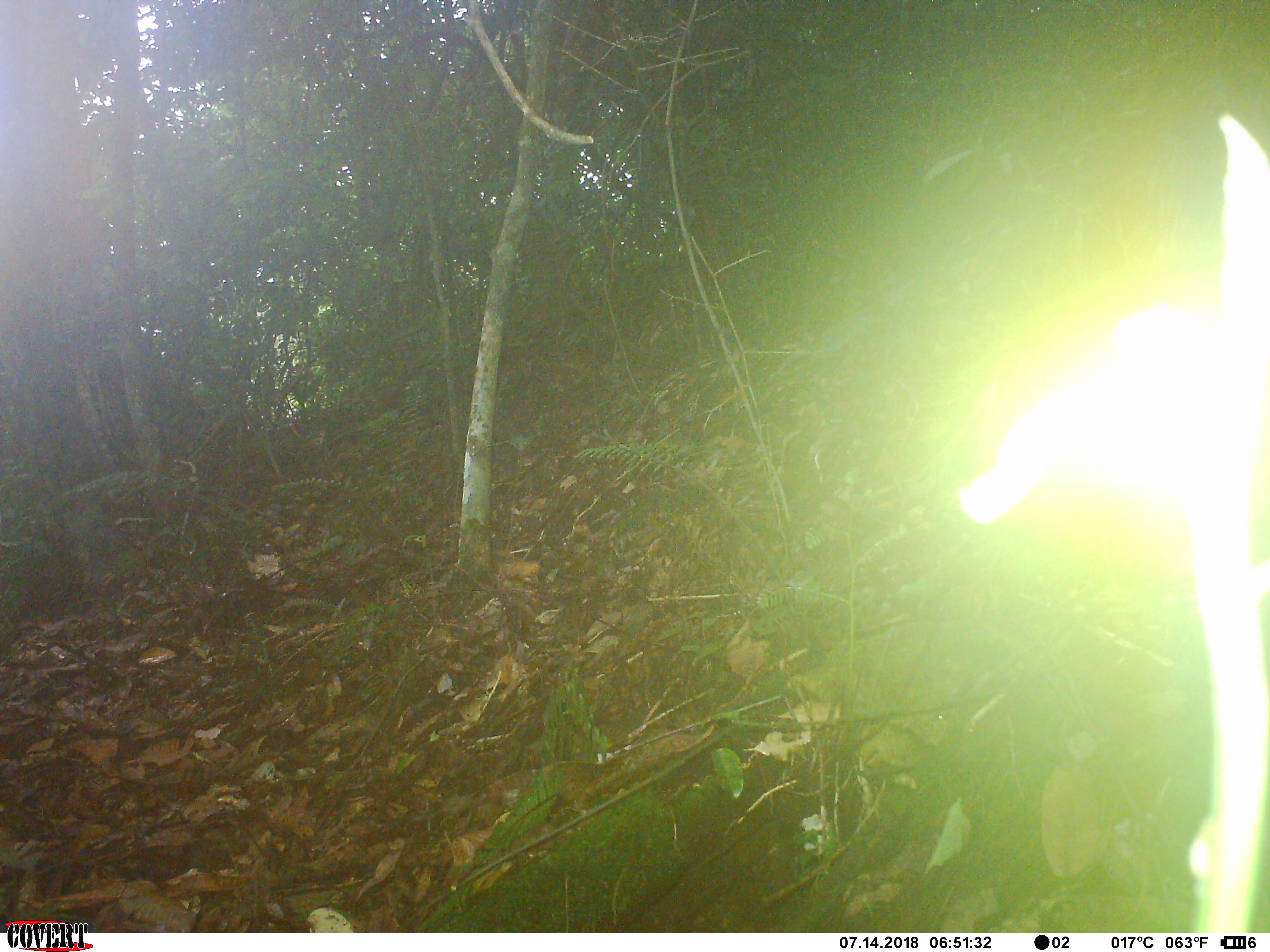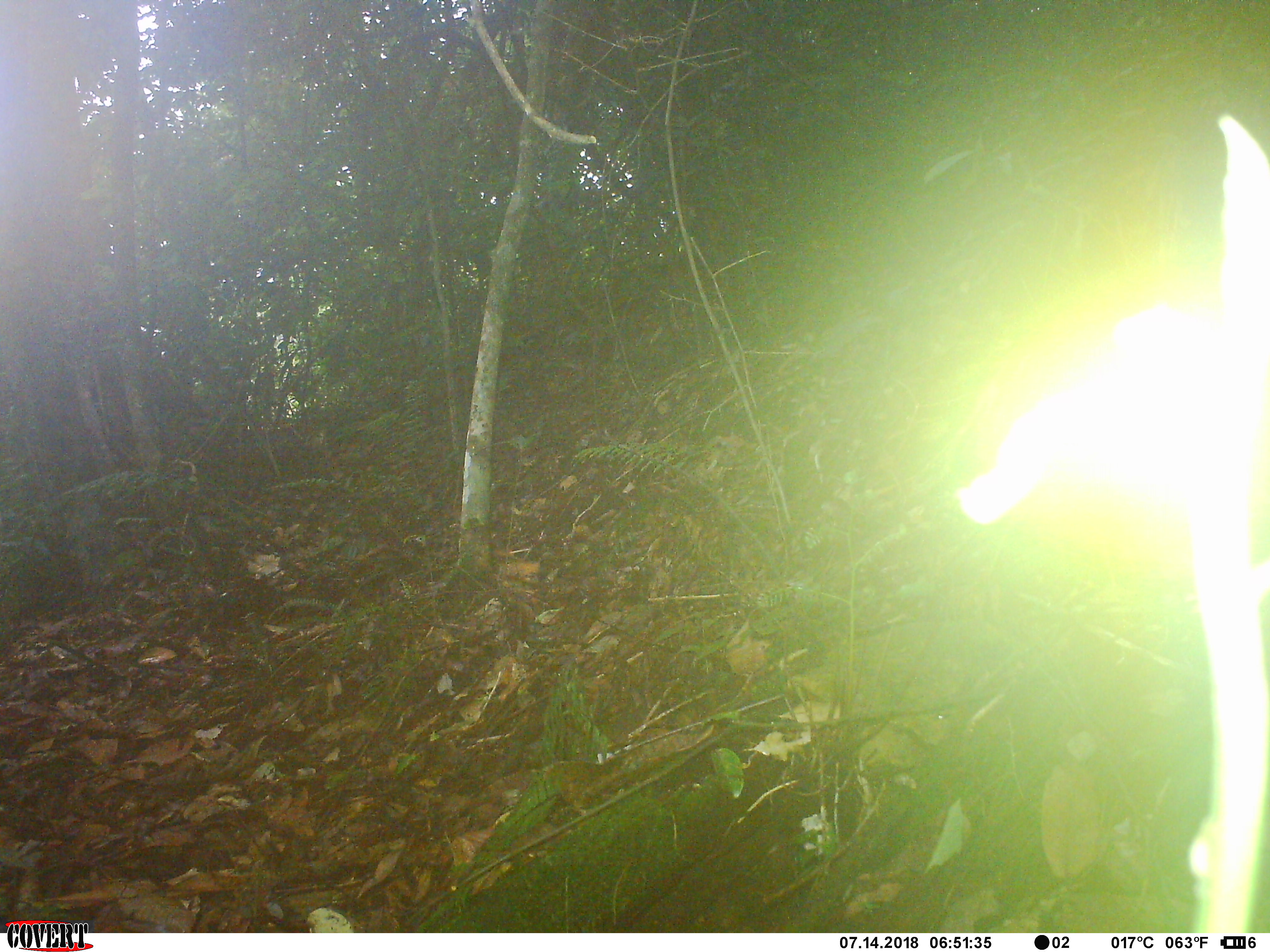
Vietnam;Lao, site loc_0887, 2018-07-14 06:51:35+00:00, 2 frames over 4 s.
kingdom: Animalia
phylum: Chordata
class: Aves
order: Passeriformes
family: Leiothrichidae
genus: Garrulax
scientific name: Garrulax castanotis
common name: rufous-cheeked laughingthrush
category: rufous cheeked laughingthrush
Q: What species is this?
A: Rufous cheeked laughingthrush (rufous-cheeked laughingthrush) (Garrulax castanotis).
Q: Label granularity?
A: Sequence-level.